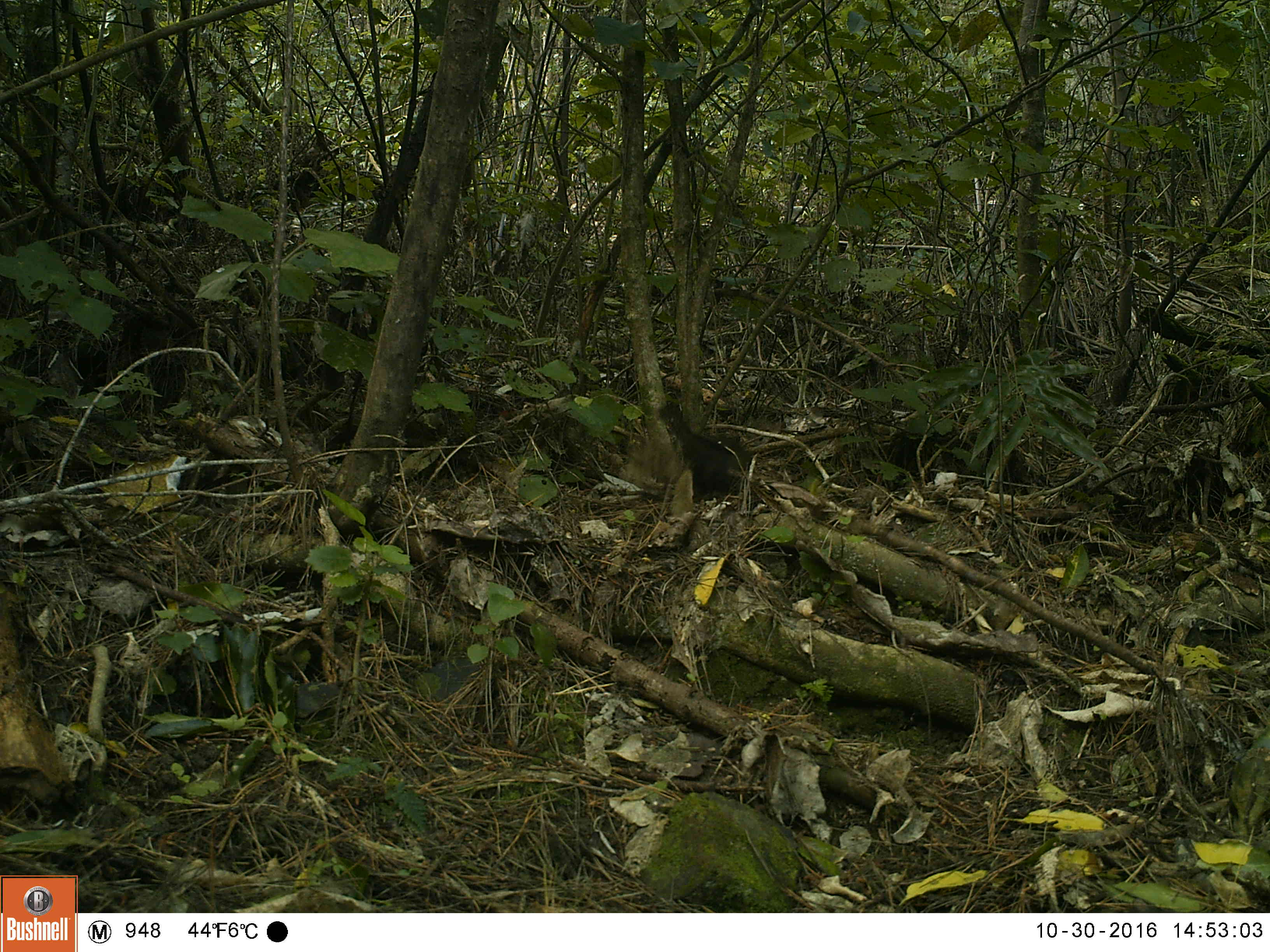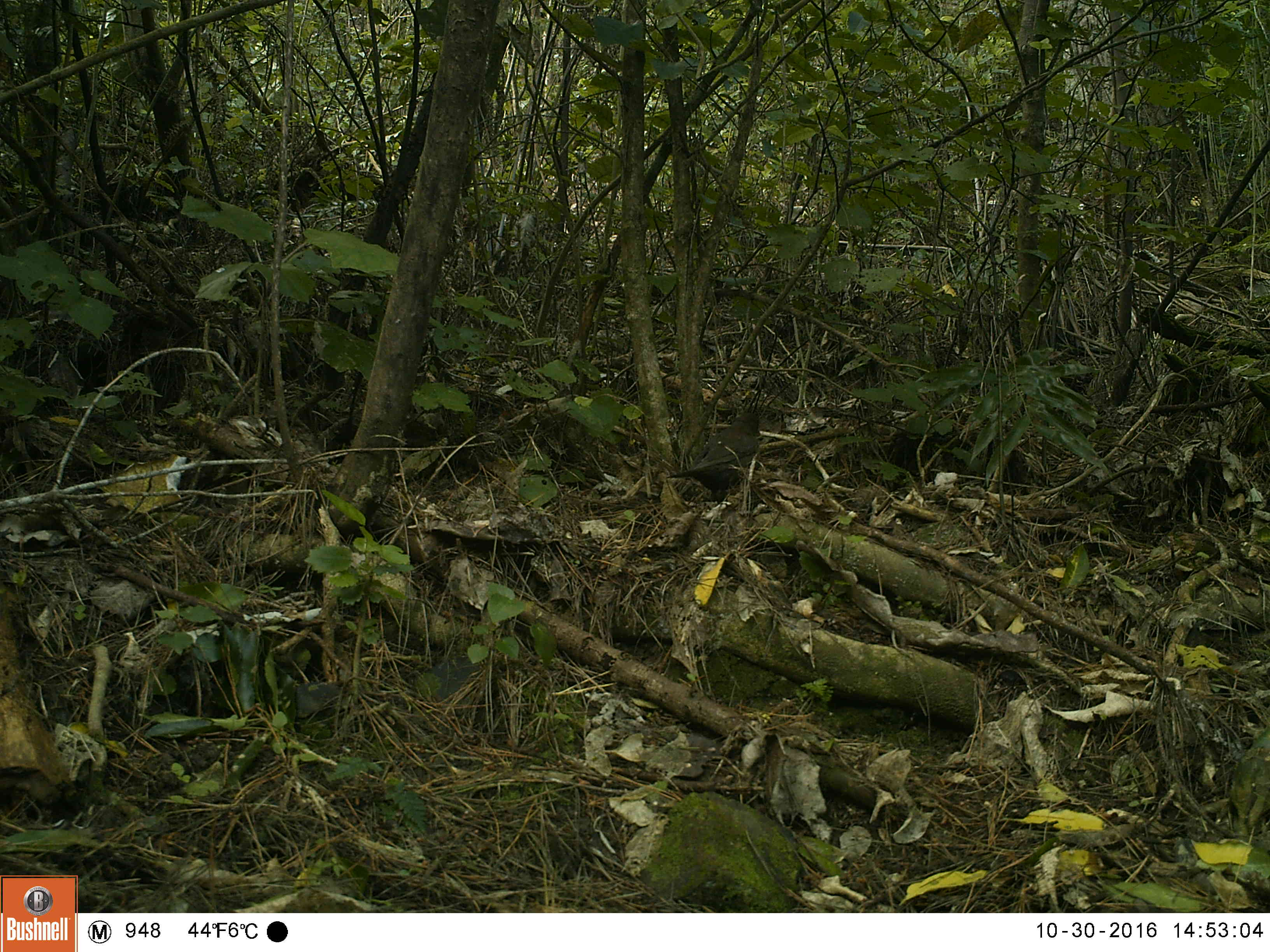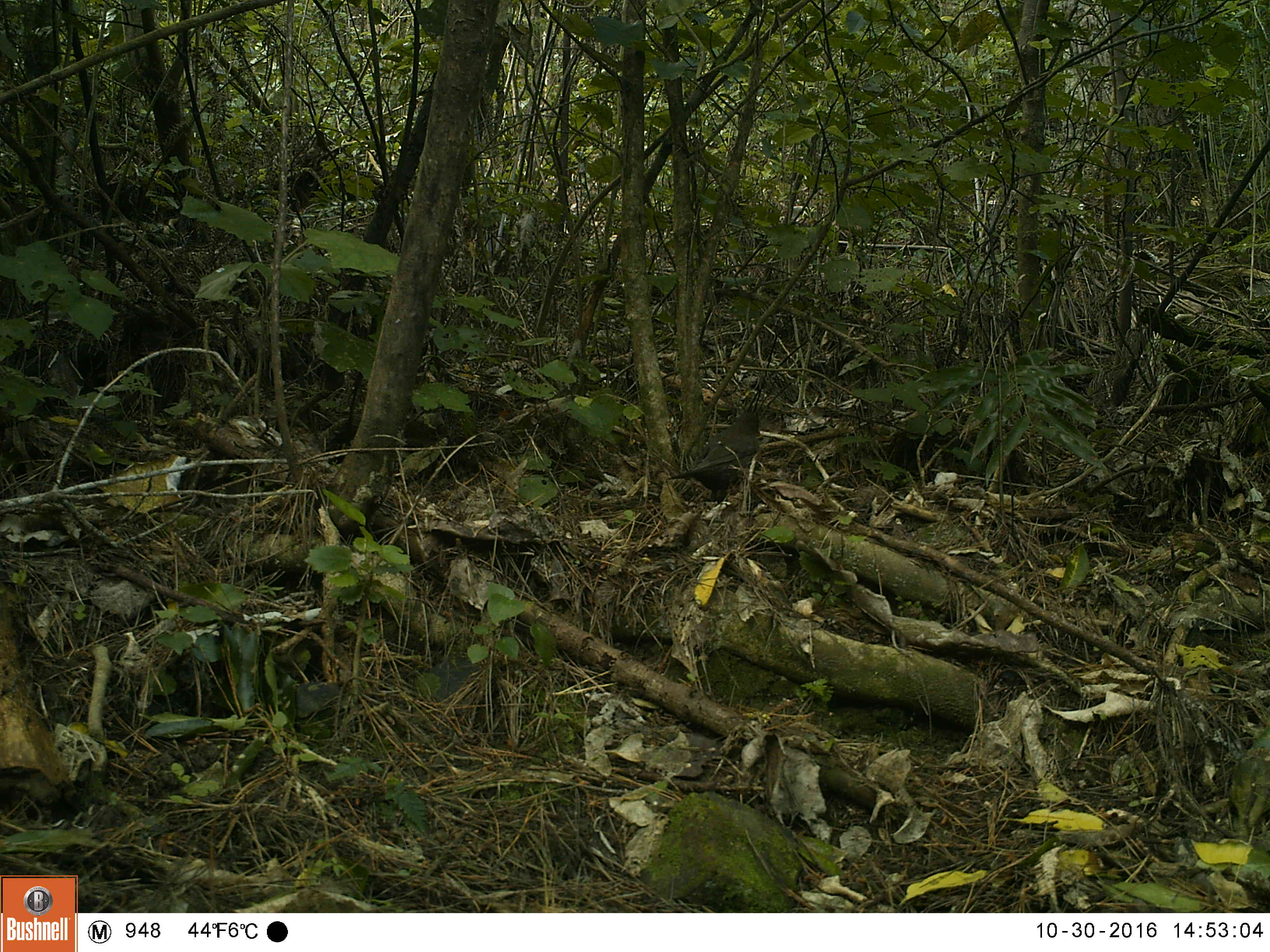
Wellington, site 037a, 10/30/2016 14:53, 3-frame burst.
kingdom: Animalia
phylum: Chordata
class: Aves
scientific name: Aves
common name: bird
Bird (Aves).